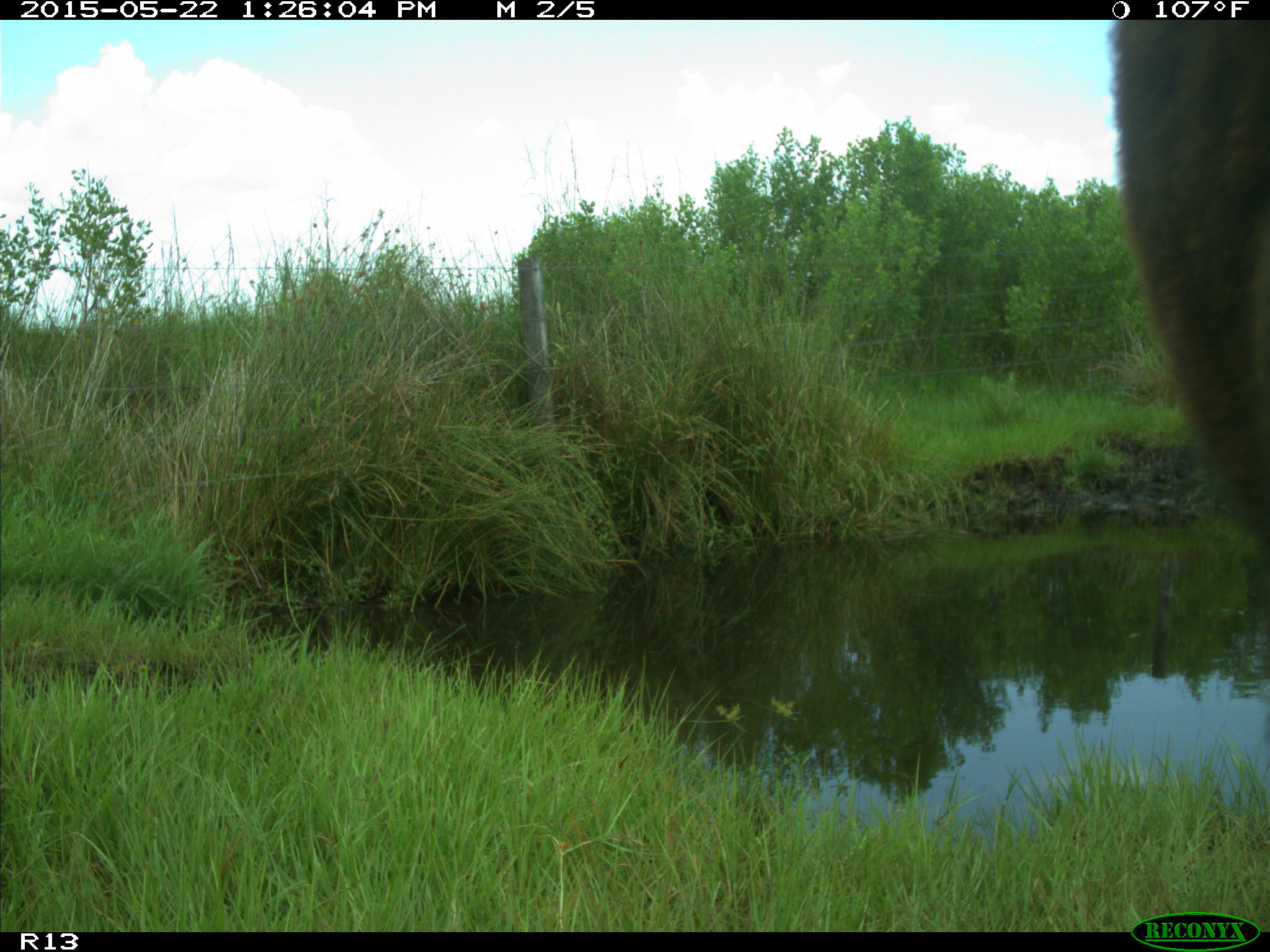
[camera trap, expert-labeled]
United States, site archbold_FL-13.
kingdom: Animalia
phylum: Chordata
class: Mammalia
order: Artiodactyla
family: Bovidae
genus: Bos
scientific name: Bos taurus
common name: domestic cow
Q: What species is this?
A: Bos taurus (domestic cow).